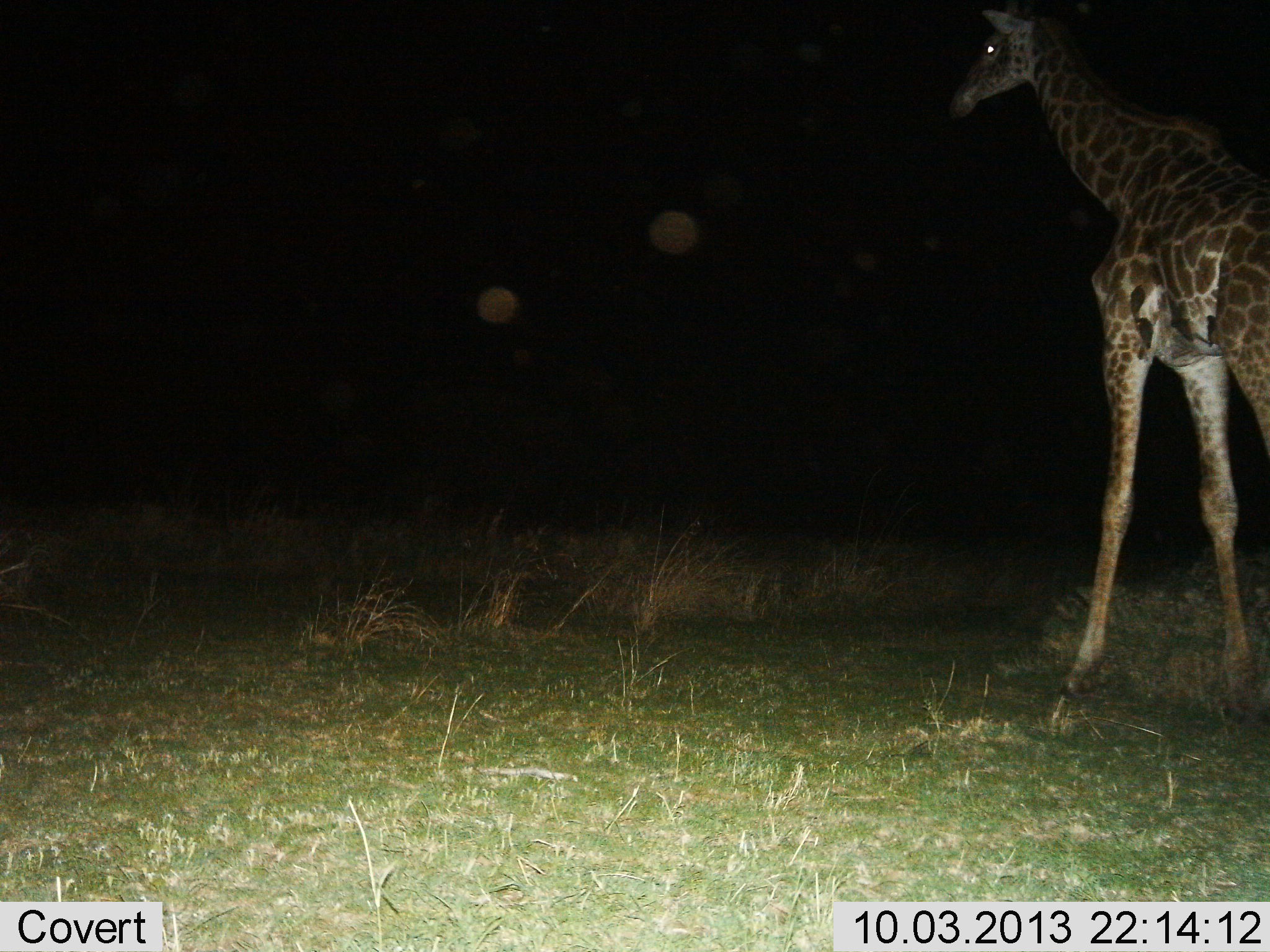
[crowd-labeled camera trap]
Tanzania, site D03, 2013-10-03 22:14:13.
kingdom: Animalia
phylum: Chordata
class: Mammalia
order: Artiodactyla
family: Giraffidae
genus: Giraffa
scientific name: Giraffa camelopardalis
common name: giraffe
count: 1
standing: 64%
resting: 0%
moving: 36%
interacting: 0%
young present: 3%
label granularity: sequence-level